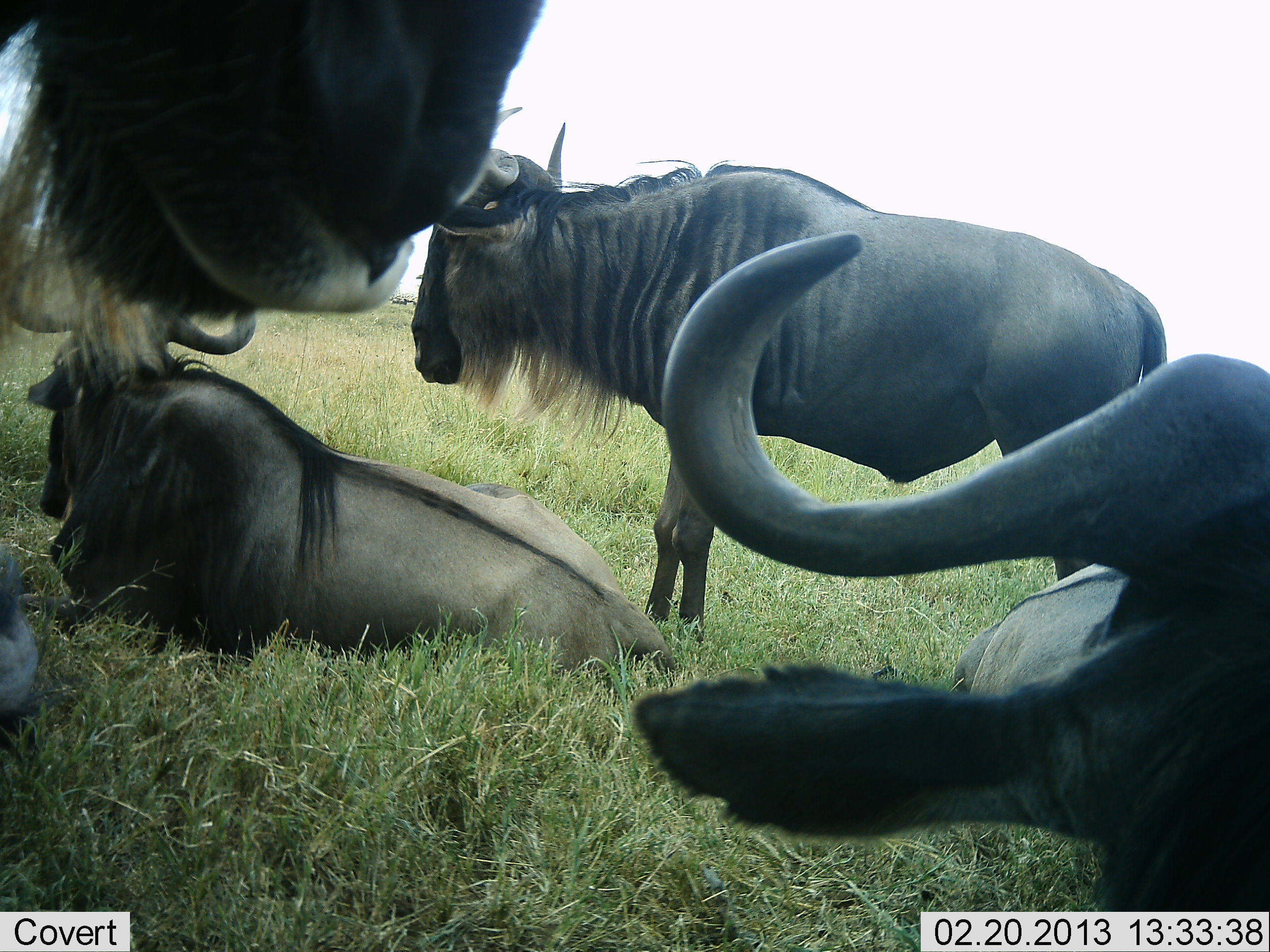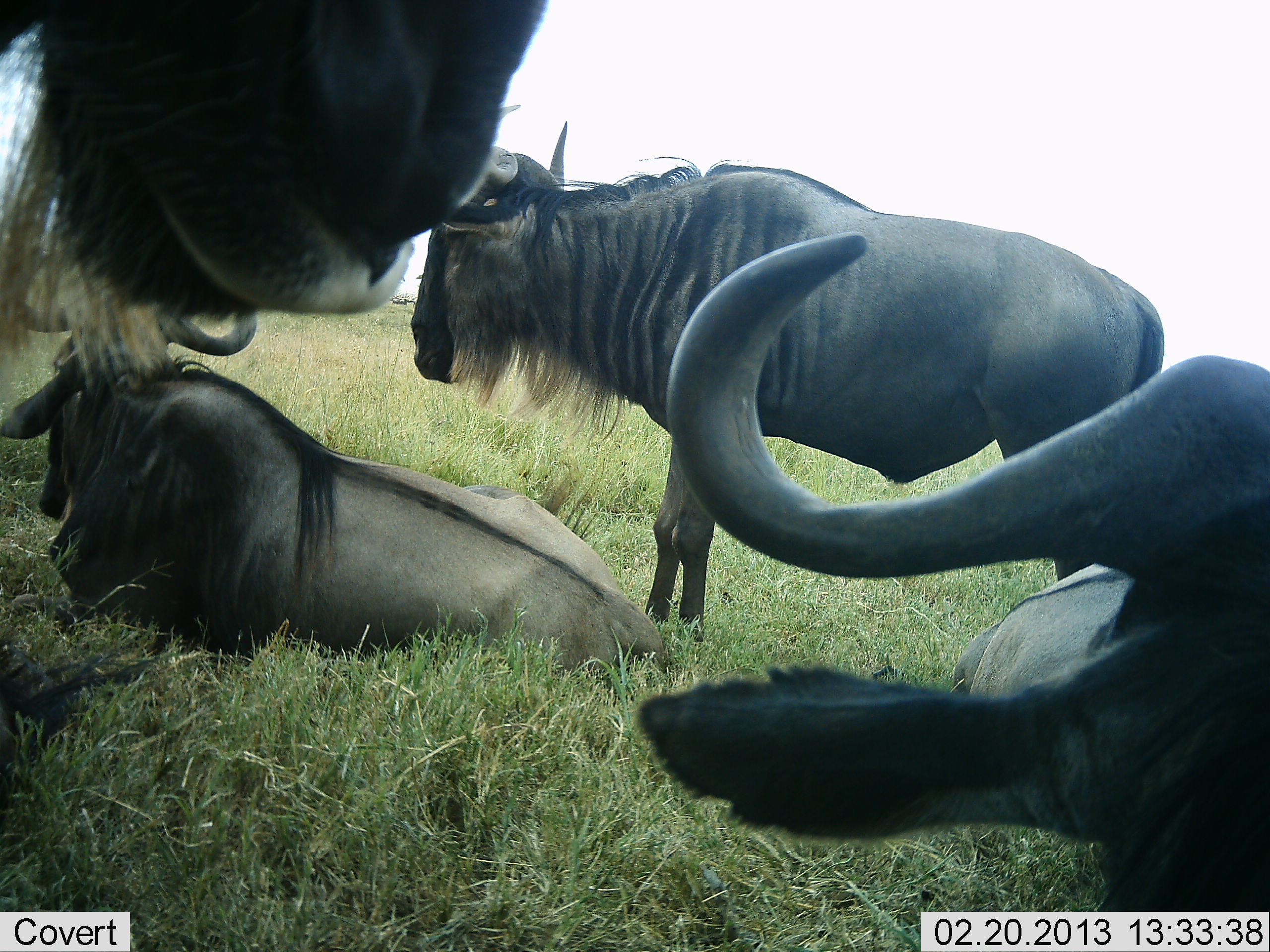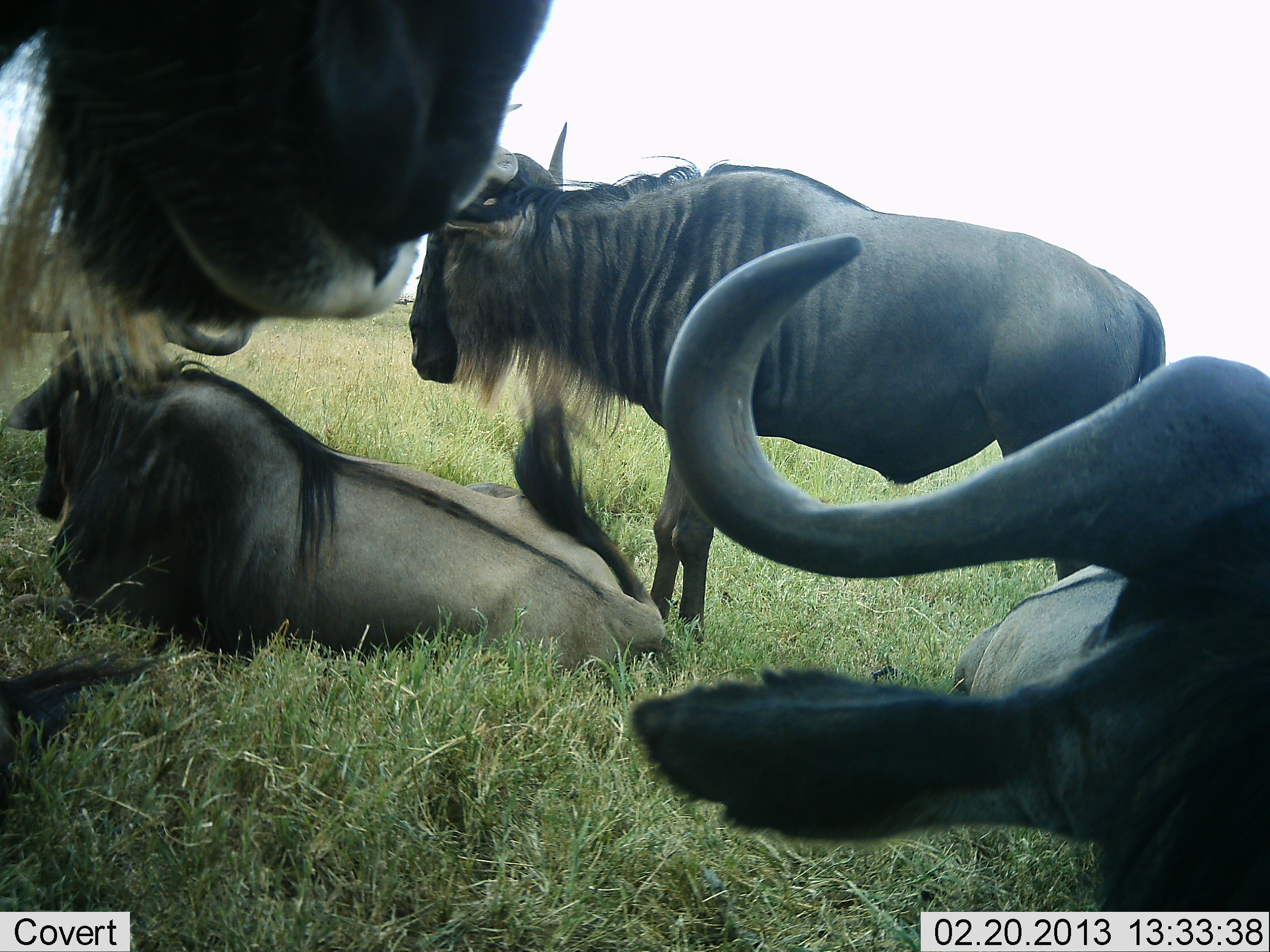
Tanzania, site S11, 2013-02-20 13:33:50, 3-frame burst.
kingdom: Animalia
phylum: Chordata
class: Mammalia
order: Artiodactyla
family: Bovidae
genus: Connochaetes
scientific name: Connochaetes taurinus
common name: blue wildebeest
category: wildebeest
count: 5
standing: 75%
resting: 96%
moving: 4%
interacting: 8%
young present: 0%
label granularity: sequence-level